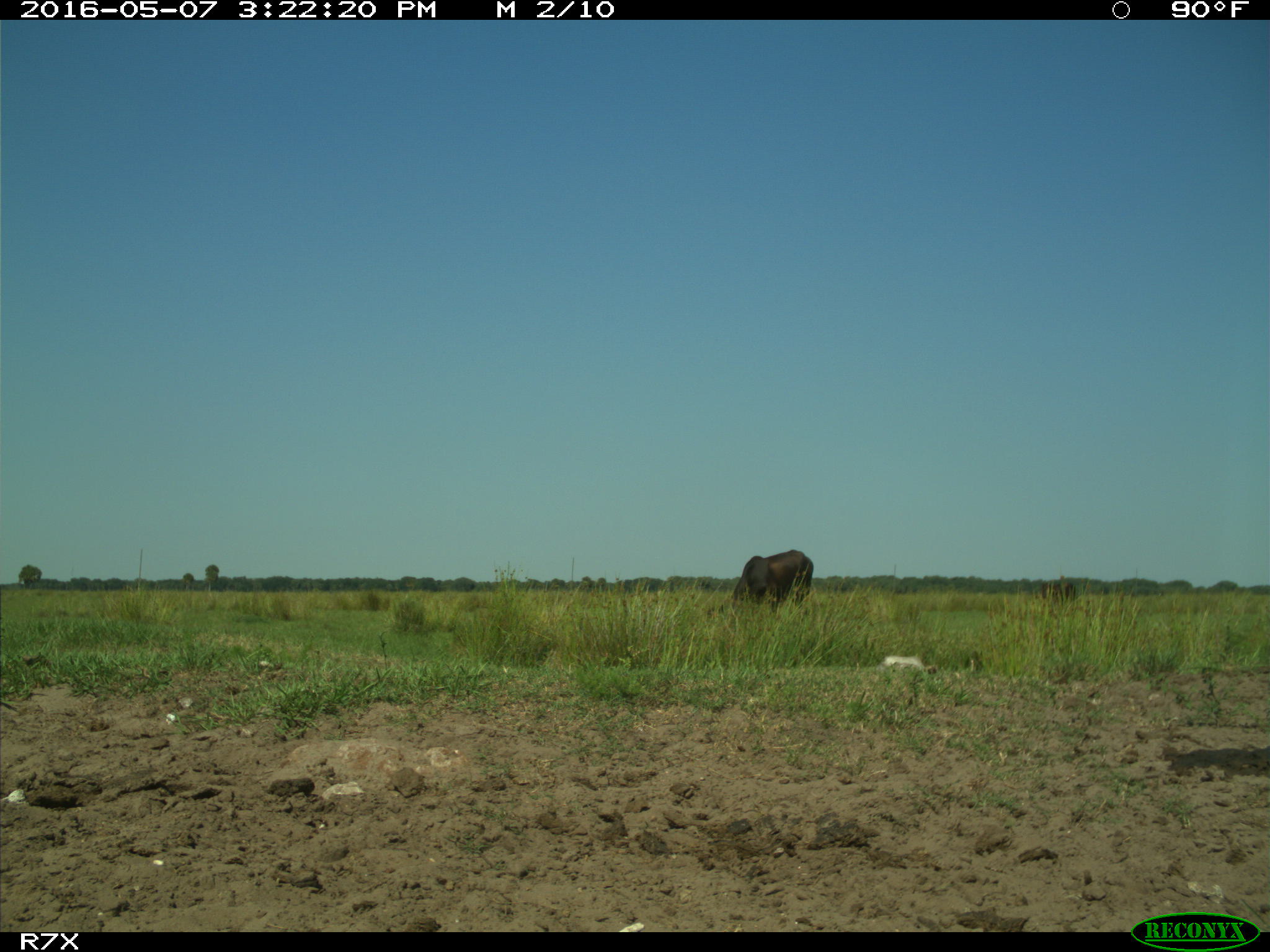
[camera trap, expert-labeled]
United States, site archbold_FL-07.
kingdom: Animalia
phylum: Chordata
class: Mammalia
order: Artiodactyla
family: Bovidae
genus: Bos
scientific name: Bos taurus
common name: domestic cow